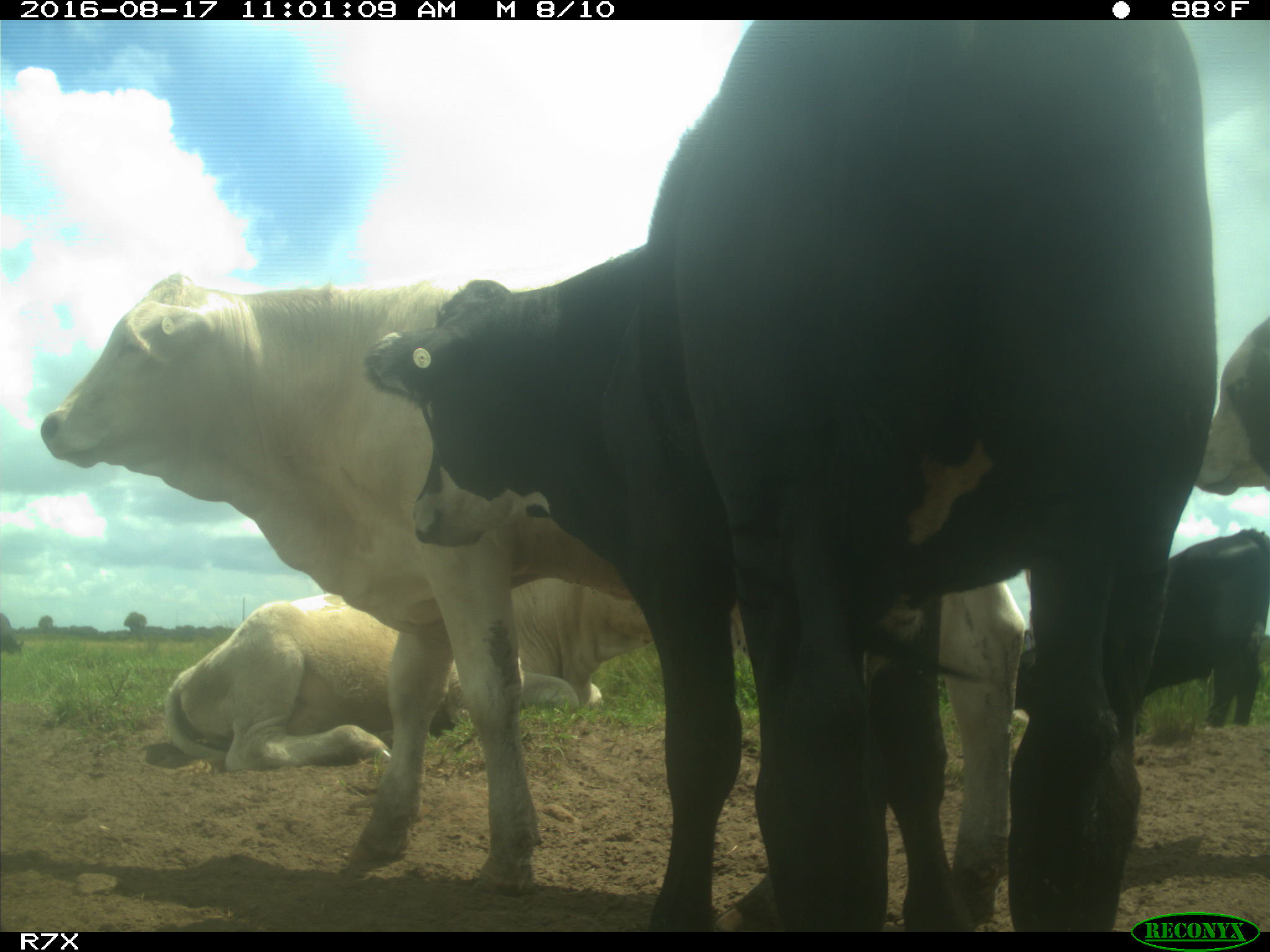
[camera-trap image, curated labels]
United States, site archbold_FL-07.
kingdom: Animalia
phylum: Chordata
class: Mammalia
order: Artiodactyla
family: Bovidae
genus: Bos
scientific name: Bos taurus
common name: domestic cow